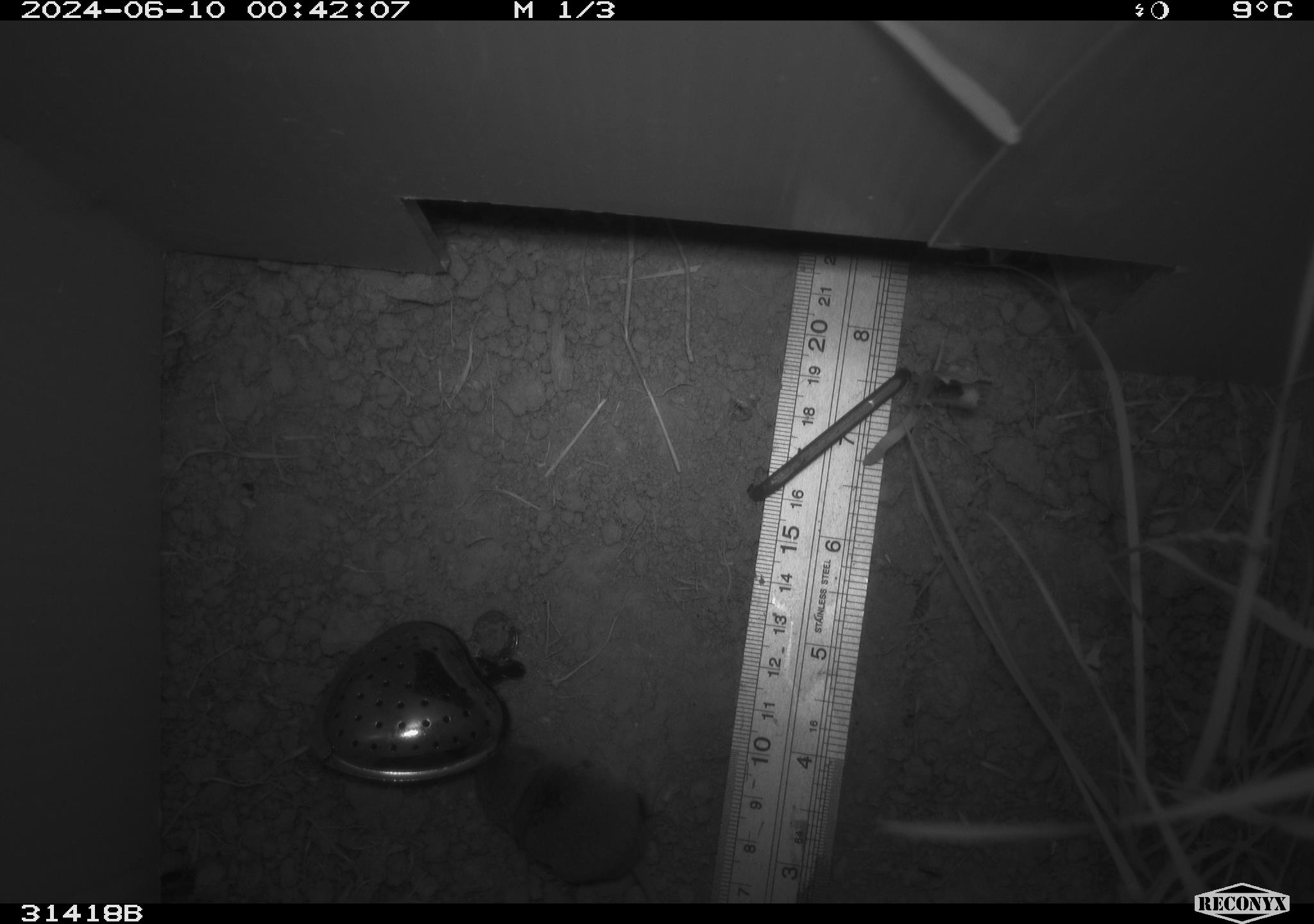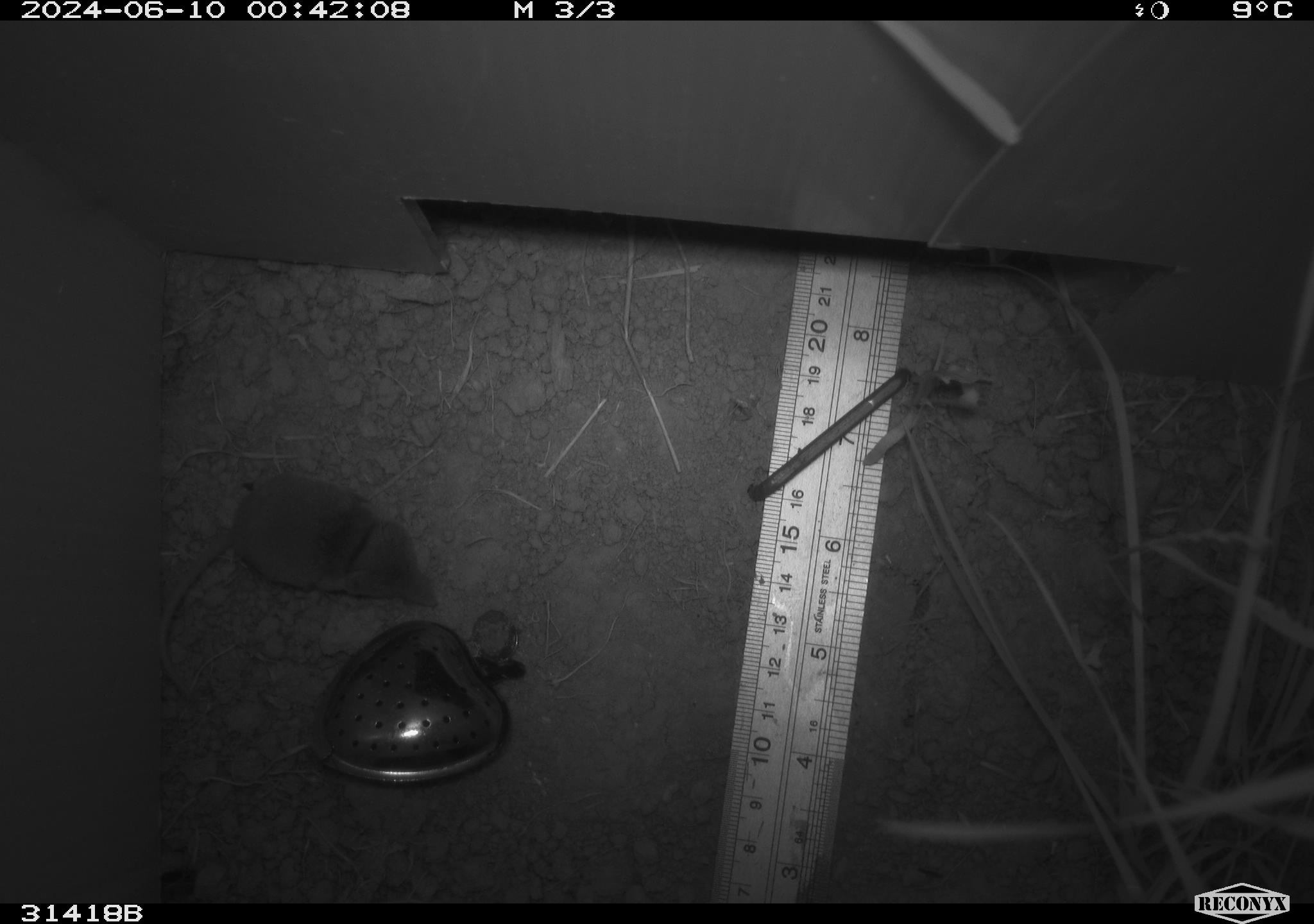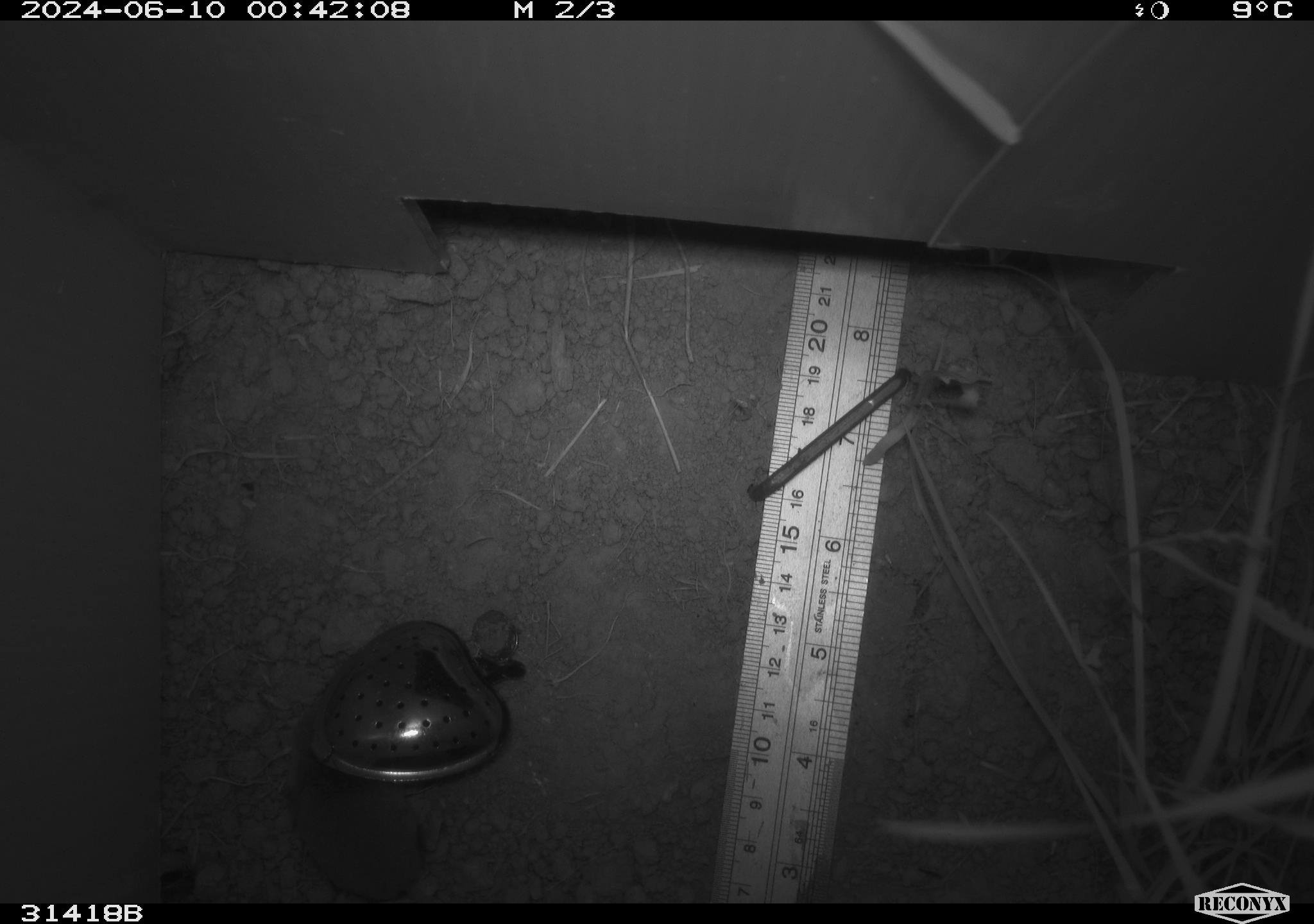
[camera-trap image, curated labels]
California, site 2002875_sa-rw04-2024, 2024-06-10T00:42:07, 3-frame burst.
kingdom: Animalia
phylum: Chordata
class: Mammalia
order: Eulipotyphla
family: Soricidae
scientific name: Soricidae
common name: shrews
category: soricidae family